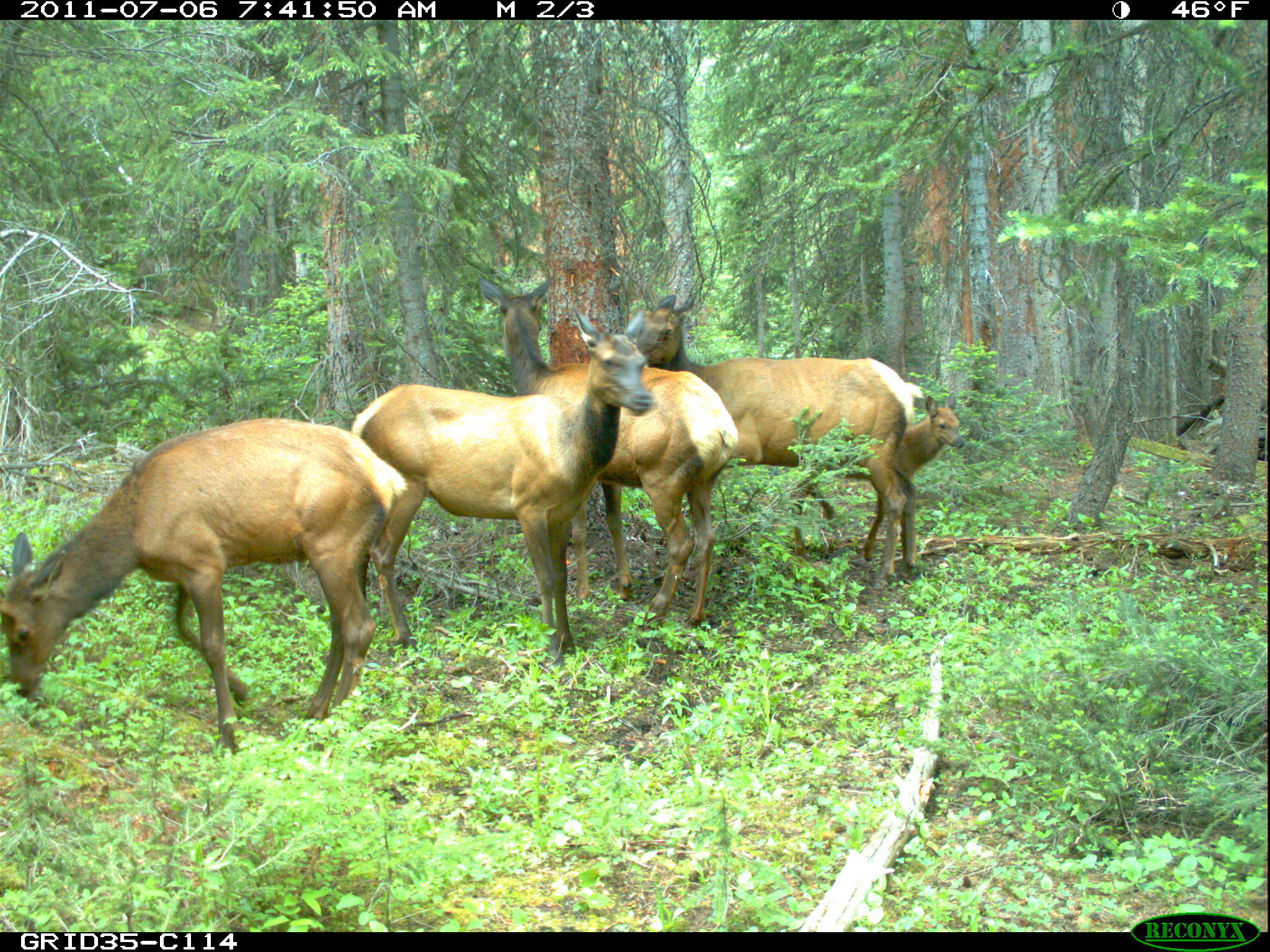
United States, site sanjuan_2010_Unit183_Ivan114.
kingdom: Animalia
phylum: Chordata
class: Mammalia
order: Artiodactyla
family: Cervidae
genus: Cervus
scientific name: Cervus elaphus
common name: red deer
Cervus elaphus (red deer).